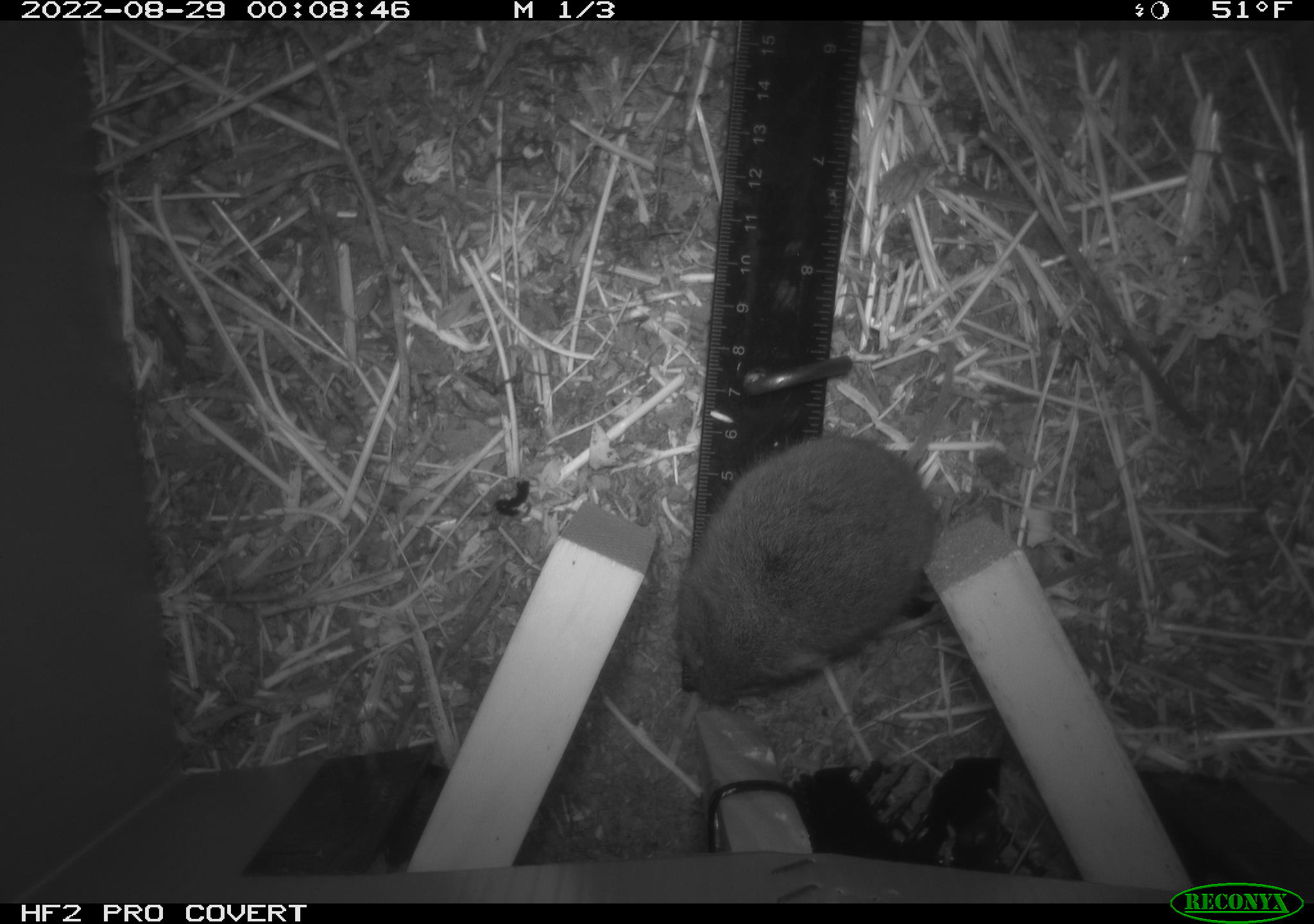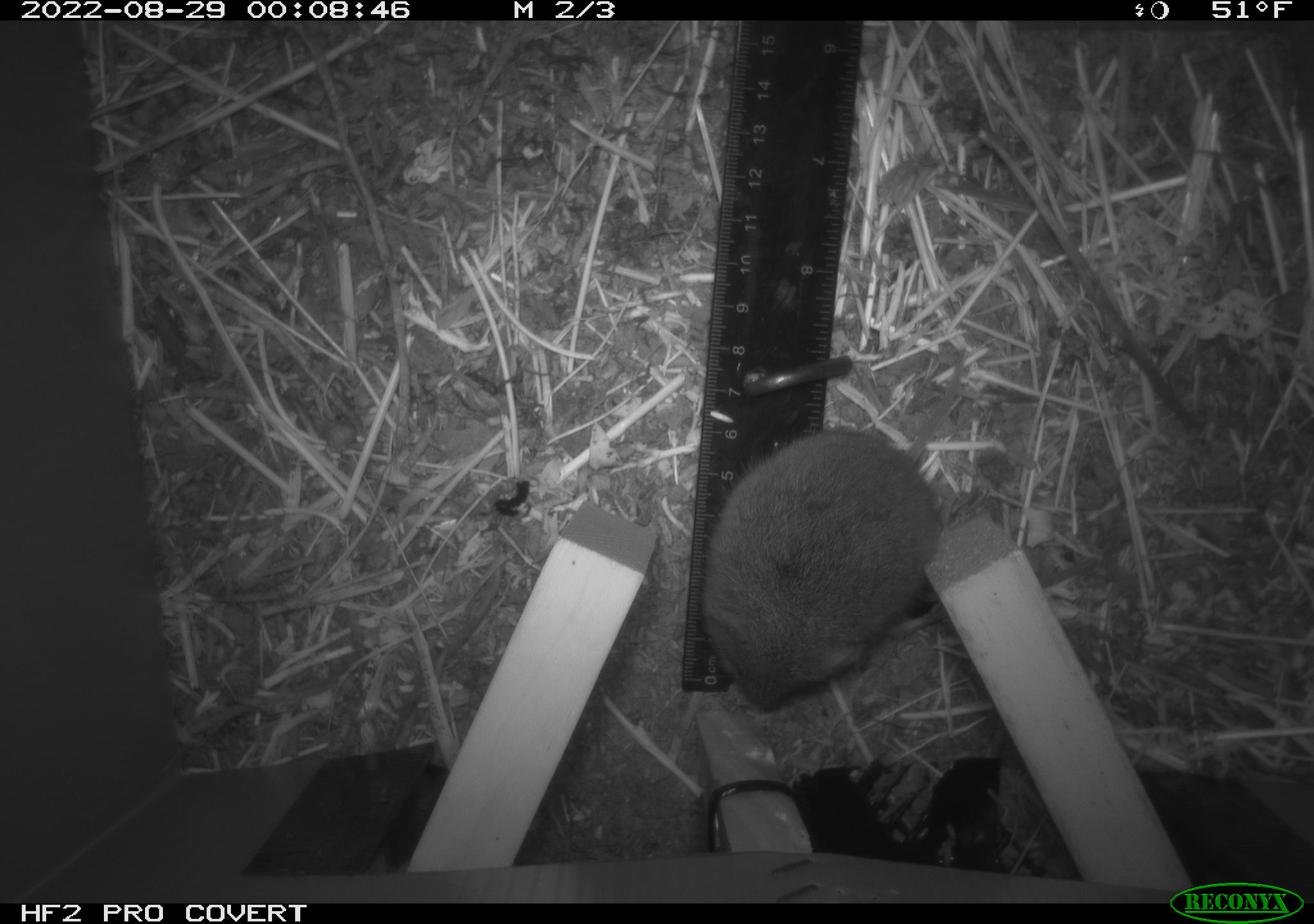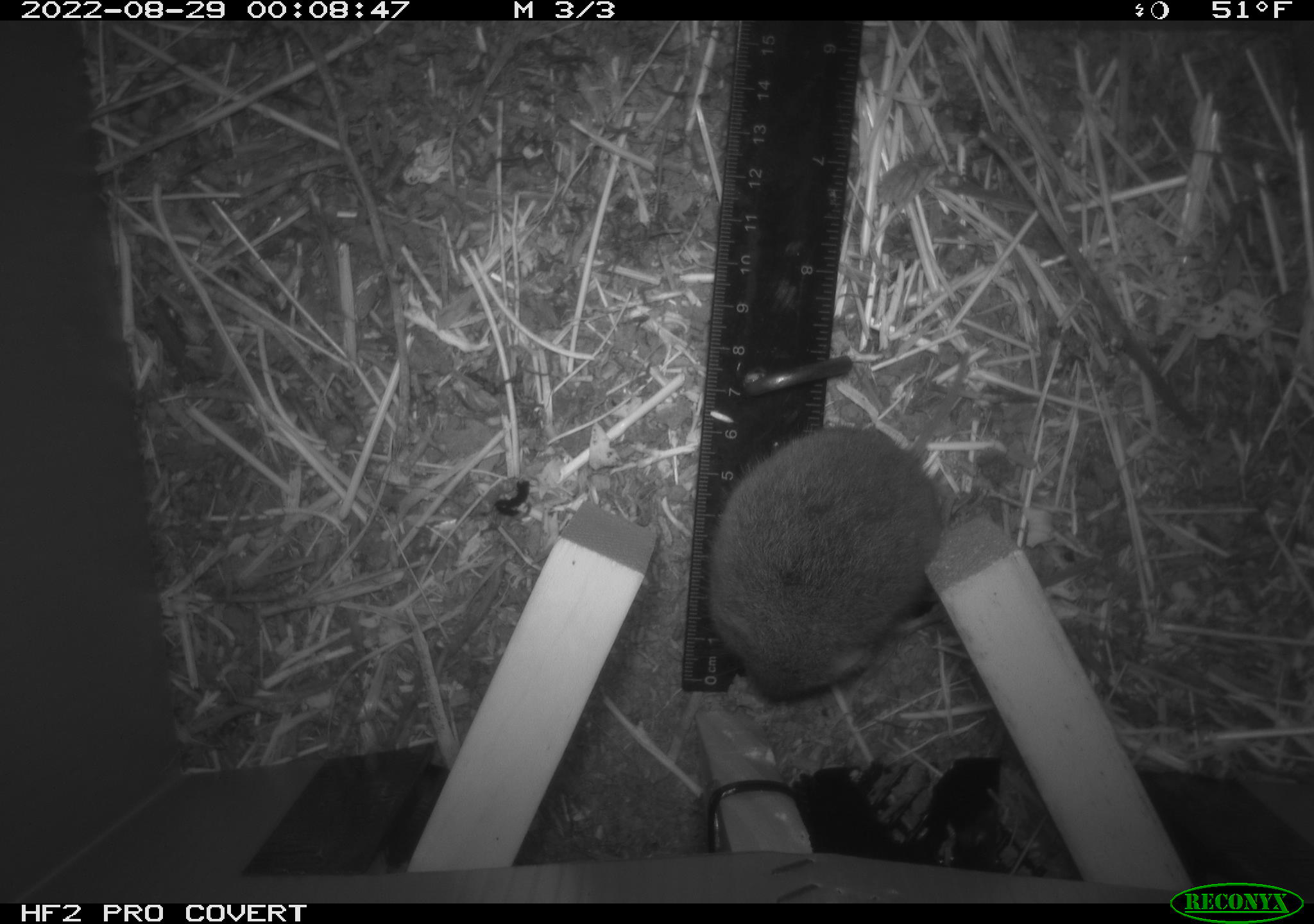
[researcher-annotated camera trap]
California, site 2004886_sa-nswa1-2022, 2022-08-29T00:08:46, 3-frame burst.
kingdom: Animalia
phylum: Chordata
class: Mammalia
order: Rodentia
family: Cricetidae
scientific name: Cricetidae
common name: hamsters, voles, lemmings, and allies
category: cricetidae family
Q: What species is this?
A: Cricetidae family (hamsters, voles, lemmings, and allies) (Cricetidae).